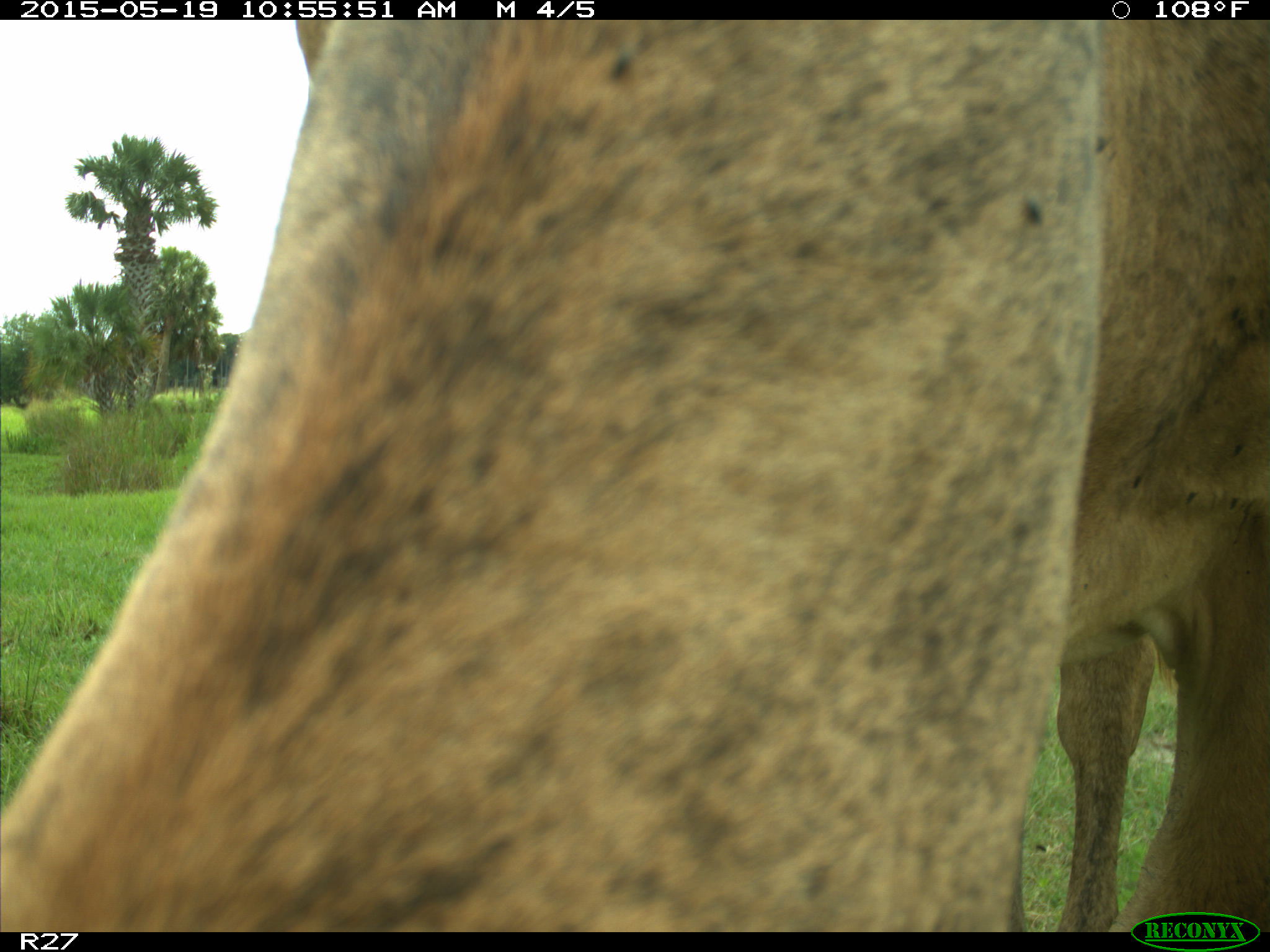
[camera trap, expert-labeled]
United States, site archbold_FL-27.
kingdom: Animalia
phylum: Chordata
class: Mammalia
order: Artiodactyla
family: Bovidae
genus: Bos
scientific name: Bos taurus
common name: domestic cow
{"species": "Bos taurus (domestic cow)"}